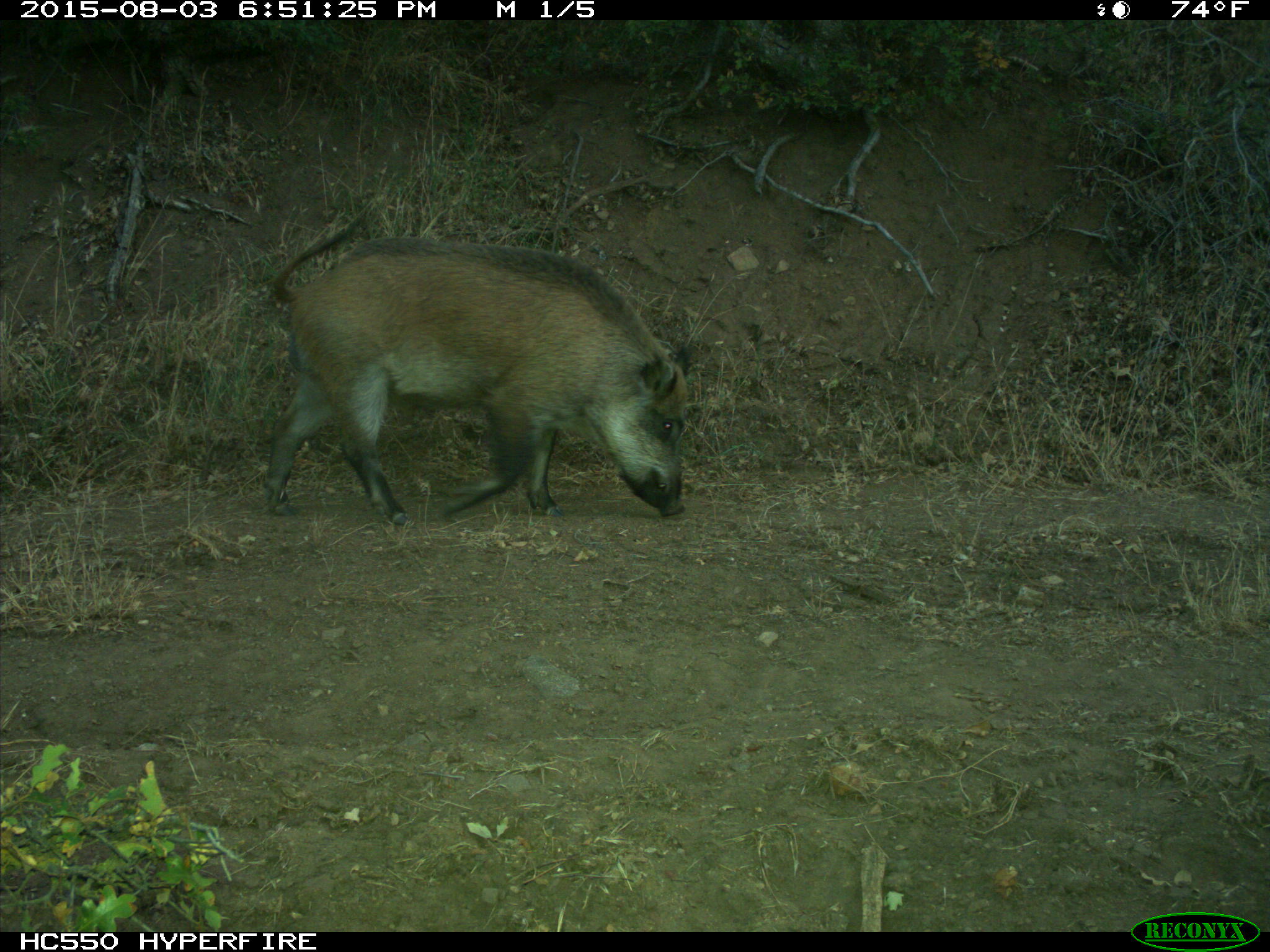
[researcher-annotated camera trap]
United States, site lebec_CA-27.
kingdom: Animalia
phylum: Chordata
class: Mammalia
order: Artiodactyla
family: Suidae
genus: Sus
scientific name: Sus scrofa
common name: wild boar